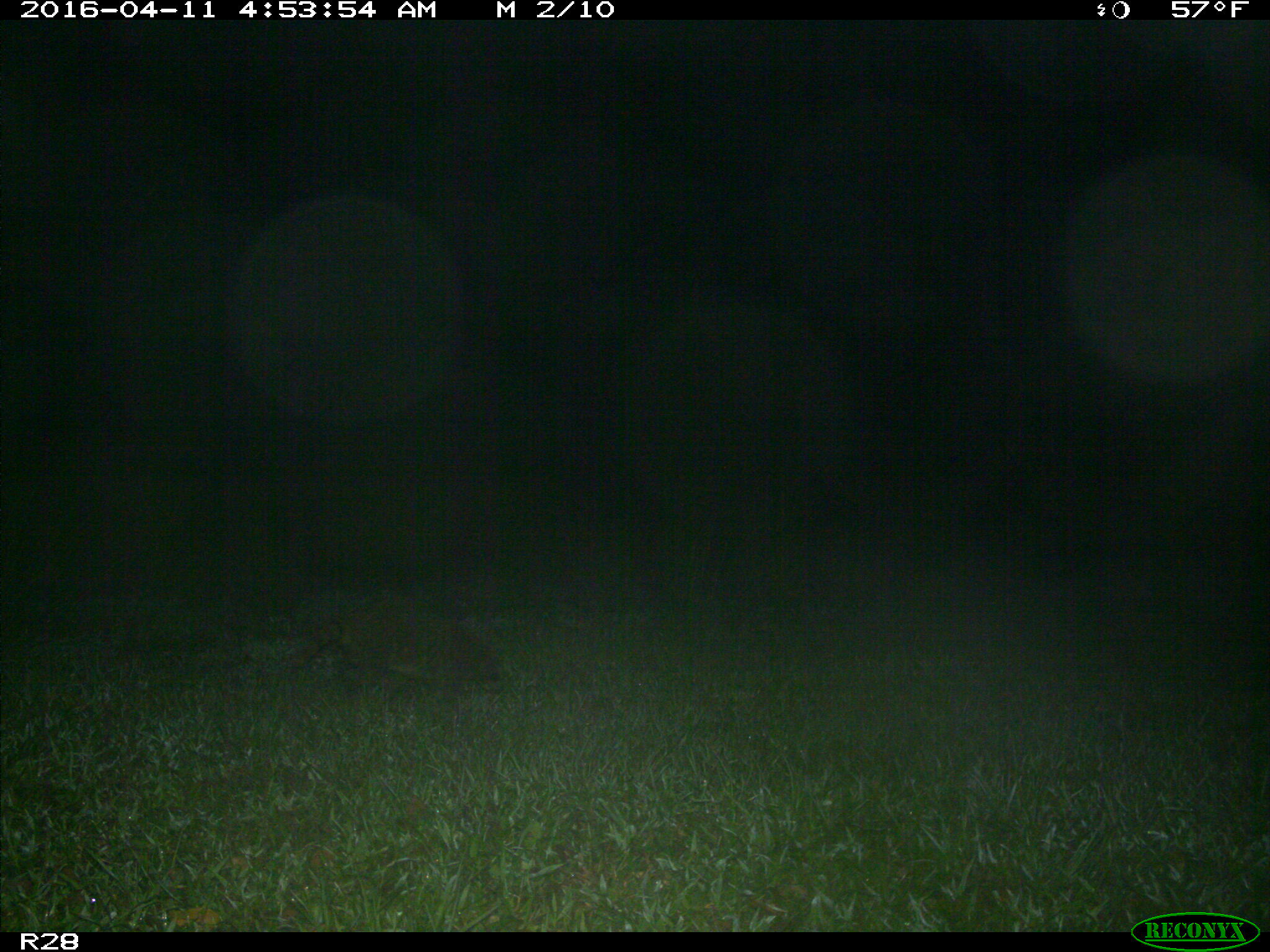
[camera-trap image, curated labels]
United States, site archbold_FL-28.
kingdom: Animalia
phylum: Chordata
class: Mammalia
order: Carnivora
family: Procyonidae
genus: Procyon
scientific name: Procyon lotor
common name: common raccoon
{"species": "Procyon lotor (common raccoon)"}